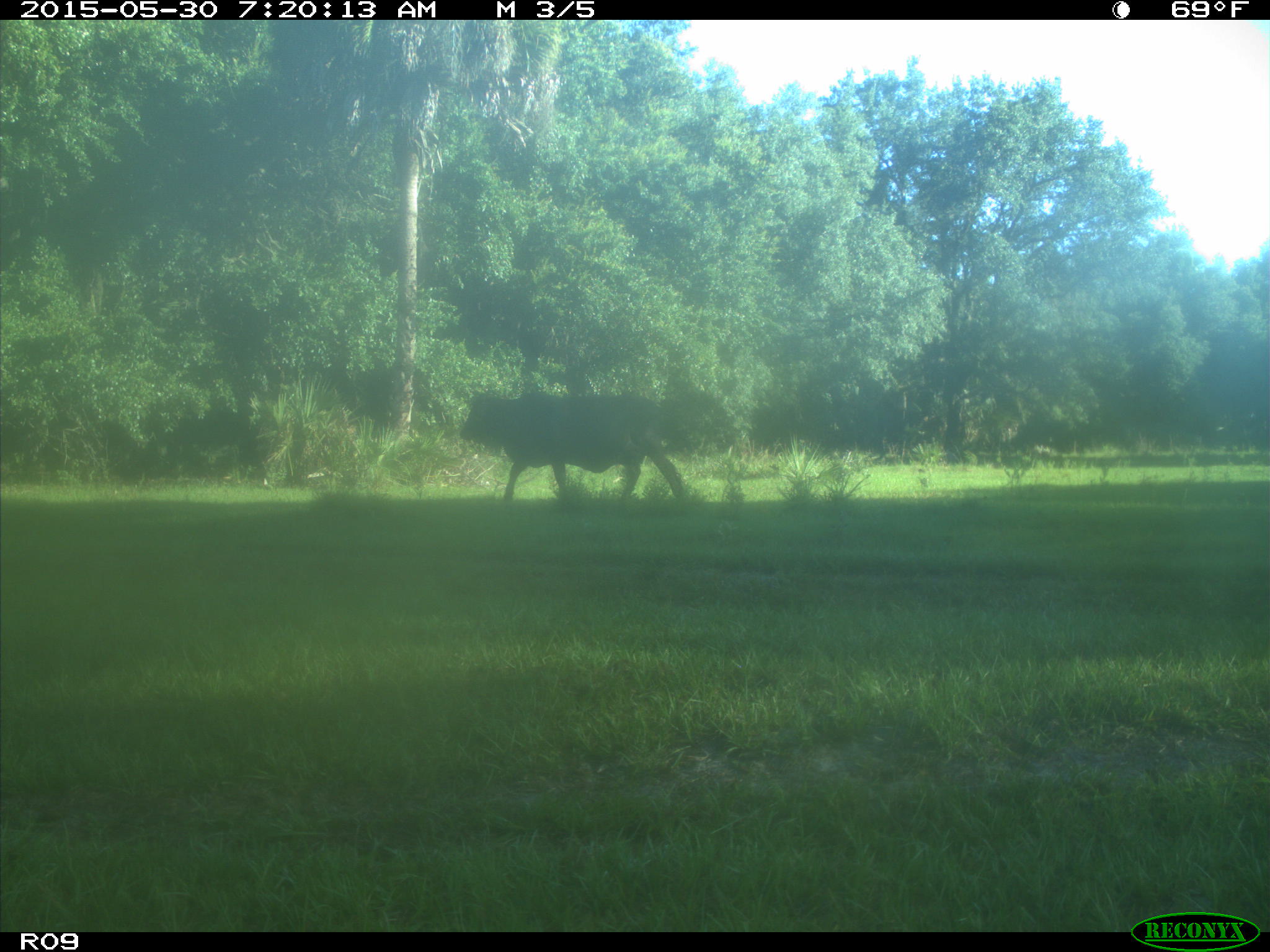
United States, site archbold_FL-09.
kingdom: Animalia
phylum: Chordata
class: Mammalia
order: Artiodactyla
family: Bovidae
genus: Bos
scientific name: Bos taurus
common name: domestic cow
Bos taurus (domestic cow).